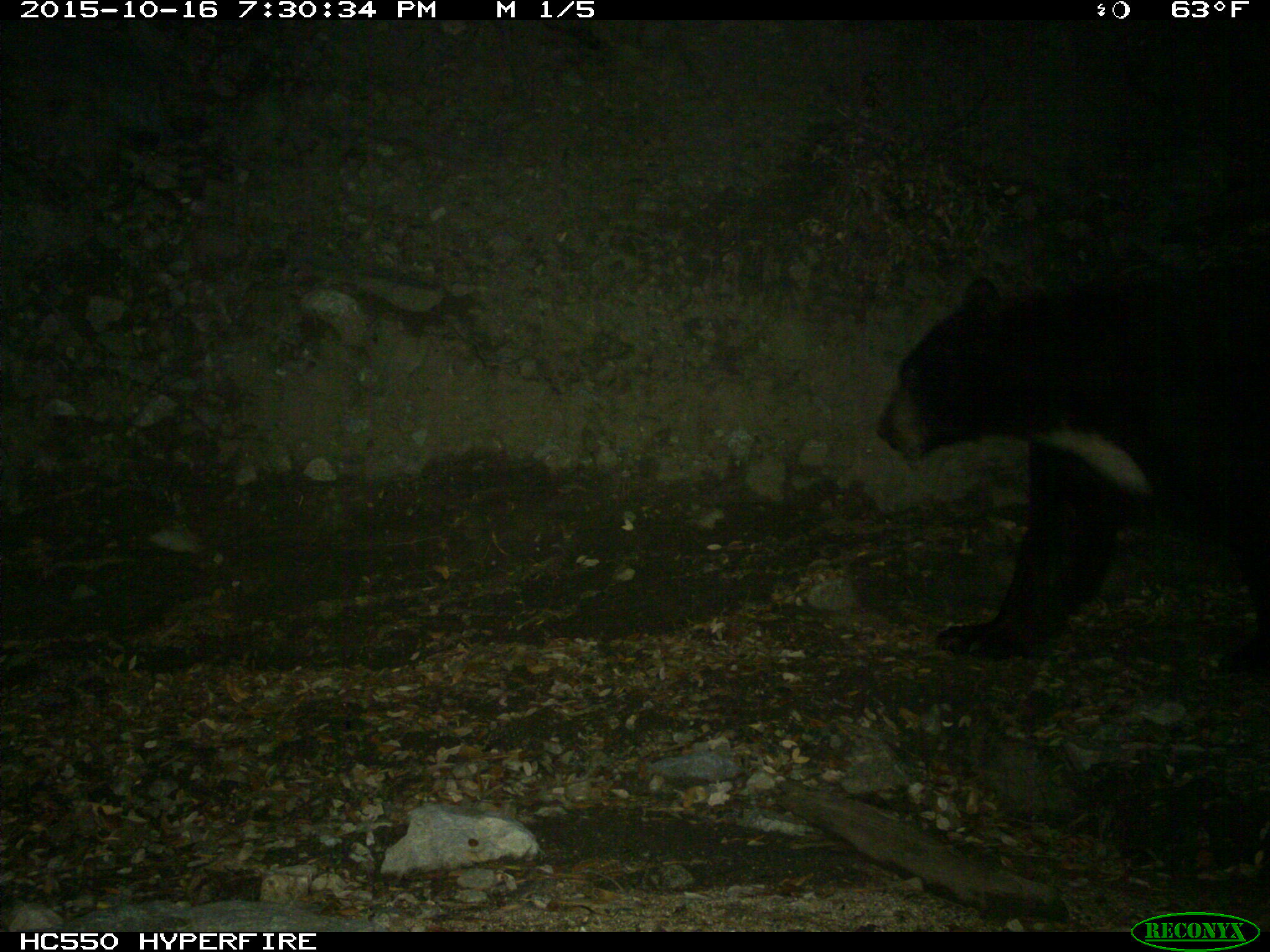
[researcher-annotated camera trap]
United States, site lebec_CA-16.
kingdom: Animalia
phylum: Chordata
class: Mammalia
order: Carnivora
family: Ursidae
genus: Ursus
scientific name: Ursus americanus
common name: american black bear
Ursus americanus (american black bear).